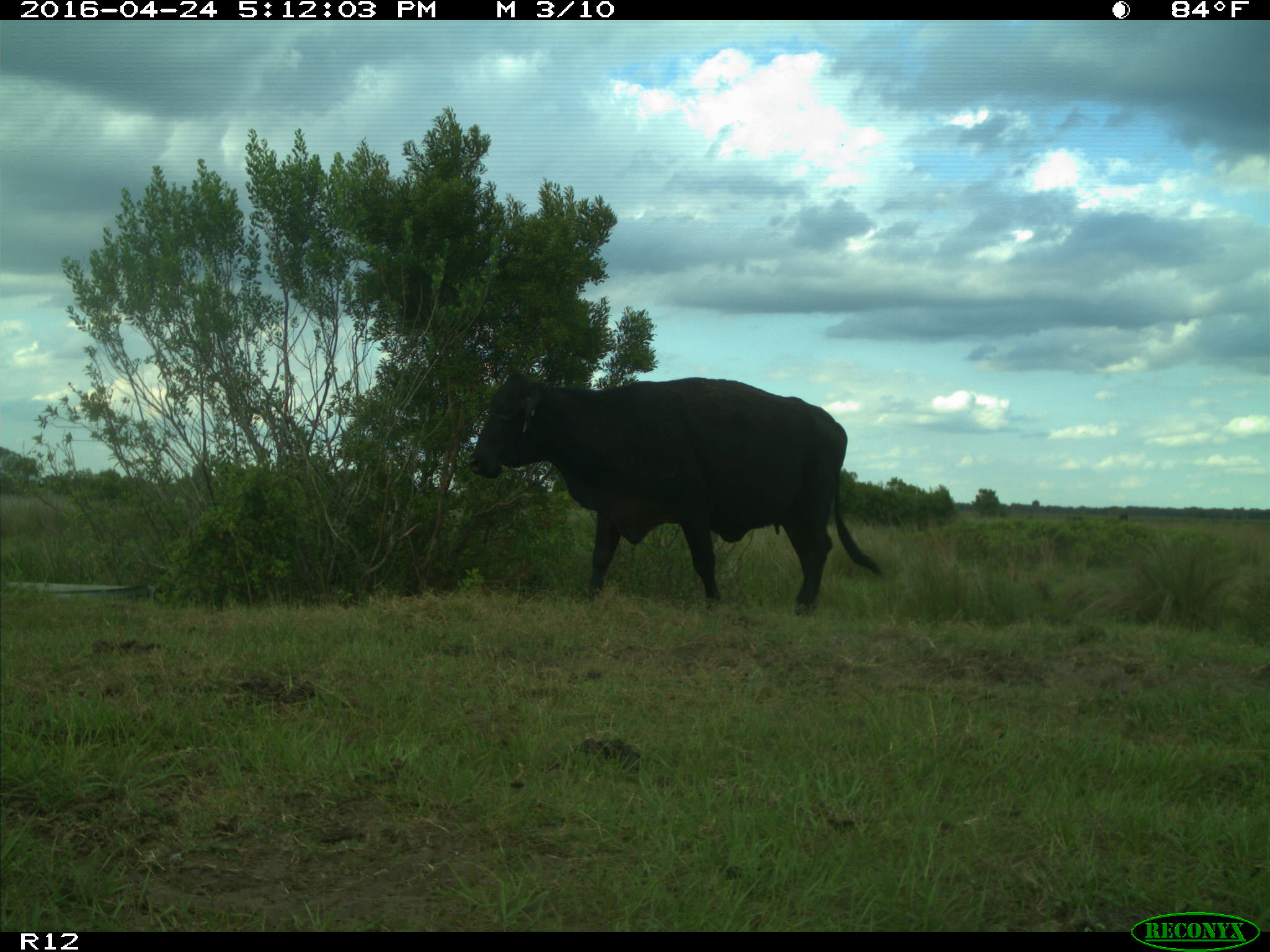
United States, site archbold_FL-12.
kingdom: Animalia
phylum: Chordata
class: Mammalia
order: Artiodactyla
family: Bovidae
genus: Bos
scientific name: Bos taurus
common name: domestic cow